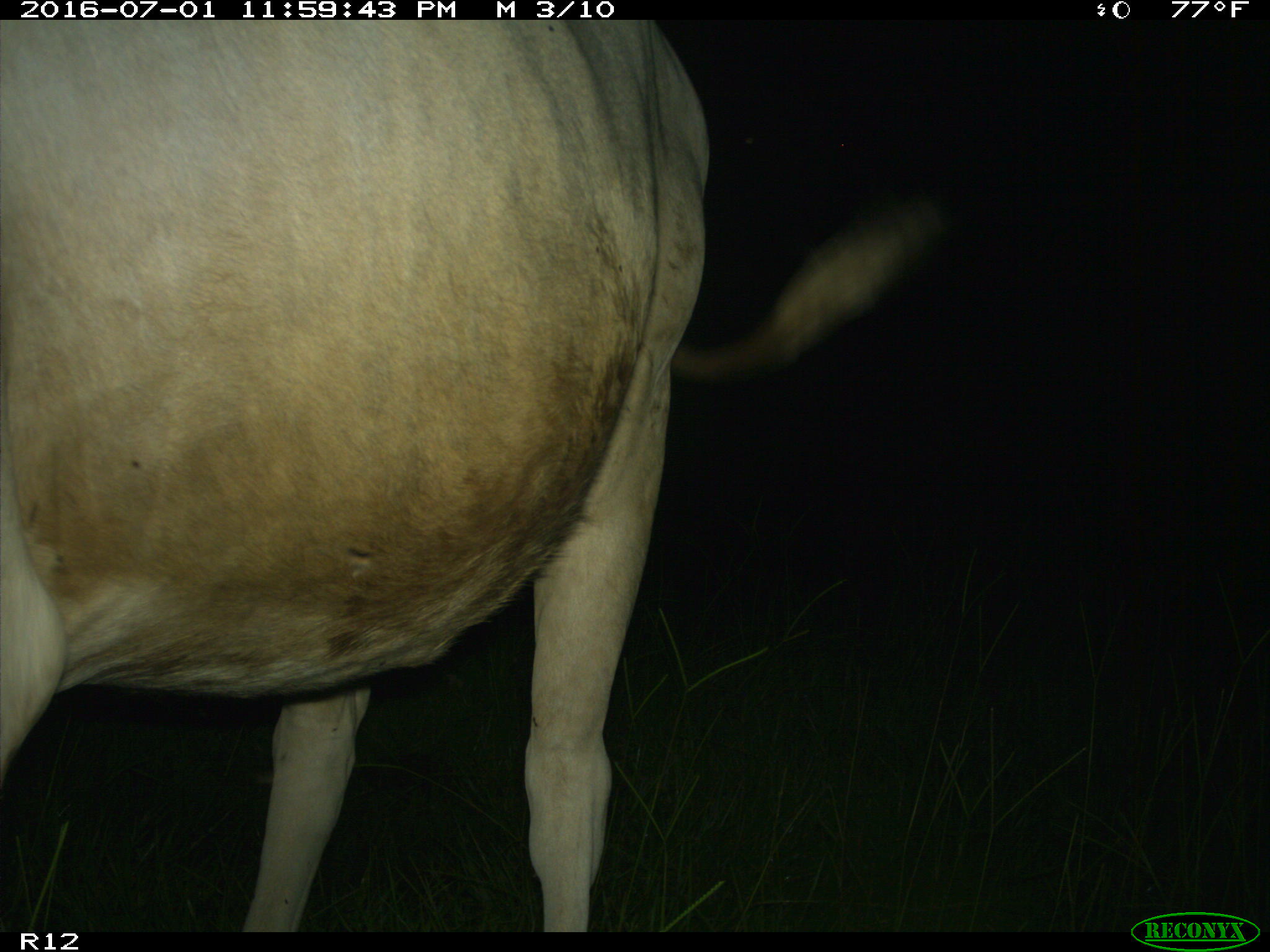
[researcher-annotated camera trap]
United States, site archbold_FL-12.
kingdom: Animalia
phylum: Chordata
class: Mammalia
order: Artiodactyla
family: Bovidae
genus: Bos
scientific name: Bos taurus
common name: domestic cow